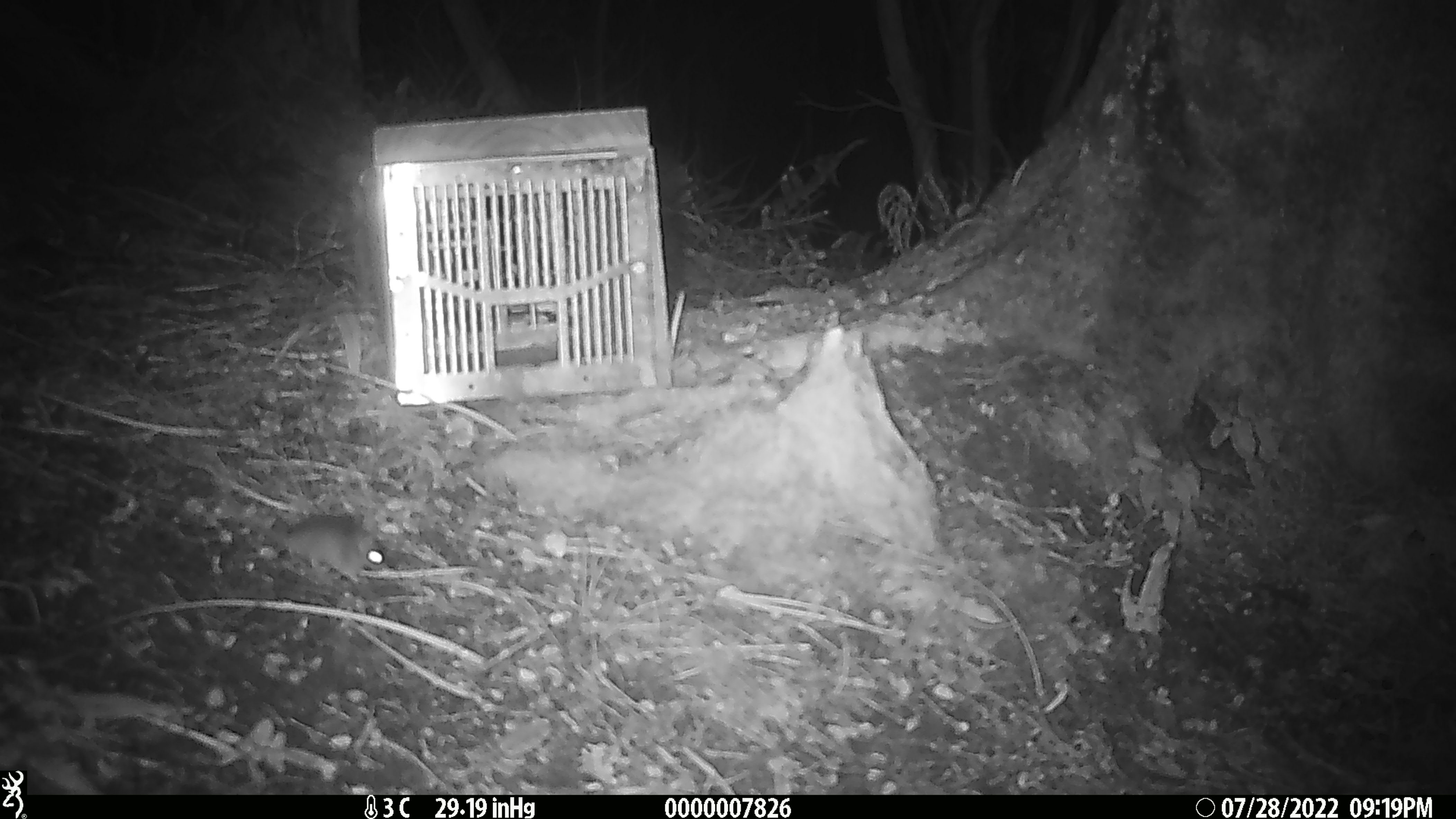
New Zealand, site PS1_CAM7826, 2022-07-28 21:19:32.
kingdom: Animalia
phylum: Chordata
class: Mammalia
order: Rodentia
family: Muridae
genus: Mus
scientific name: Mus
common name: mouse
Mouse (Mus).